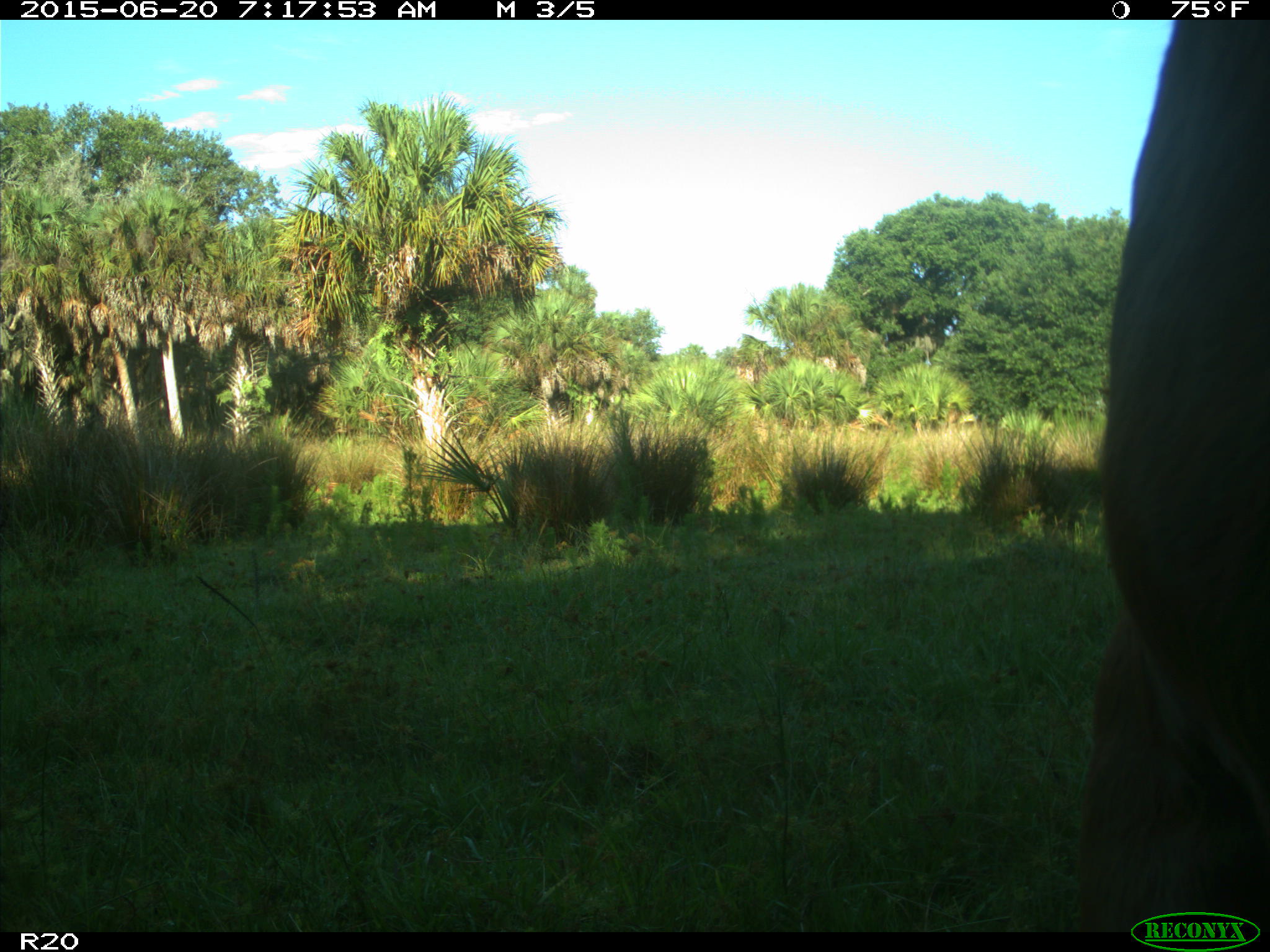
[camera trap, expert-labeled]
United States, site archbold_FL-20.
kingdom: Animalia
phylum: Chordata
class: Mammalia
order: Artiodactyla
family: Bovidae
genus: Bos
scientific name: Bos taurus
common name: domestic cow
Bos taurus (domestic cow).